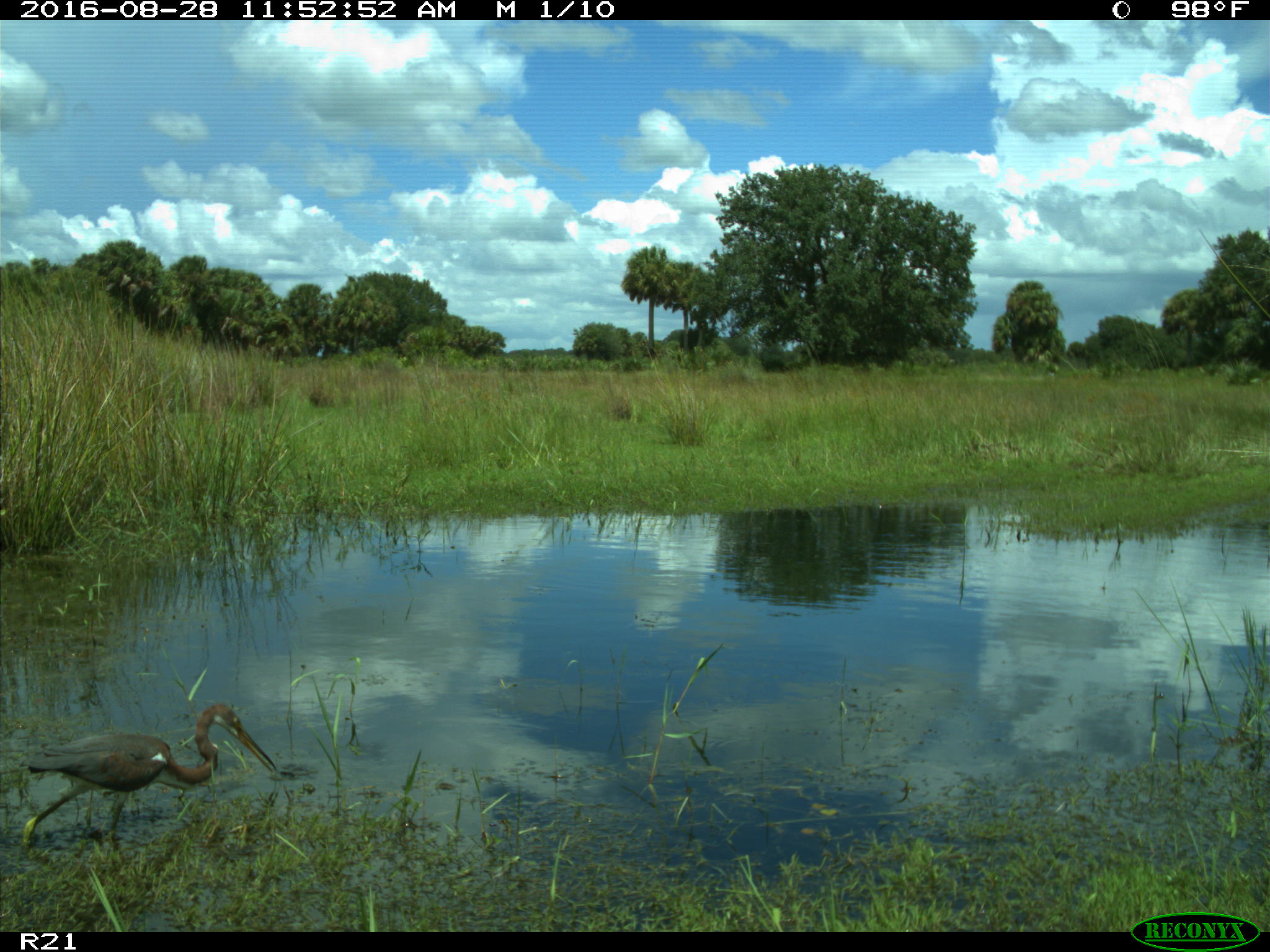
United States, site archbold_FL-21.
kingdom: Animalia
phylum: Chordata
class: Aves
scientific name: Aves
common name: birds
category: unidentified bird